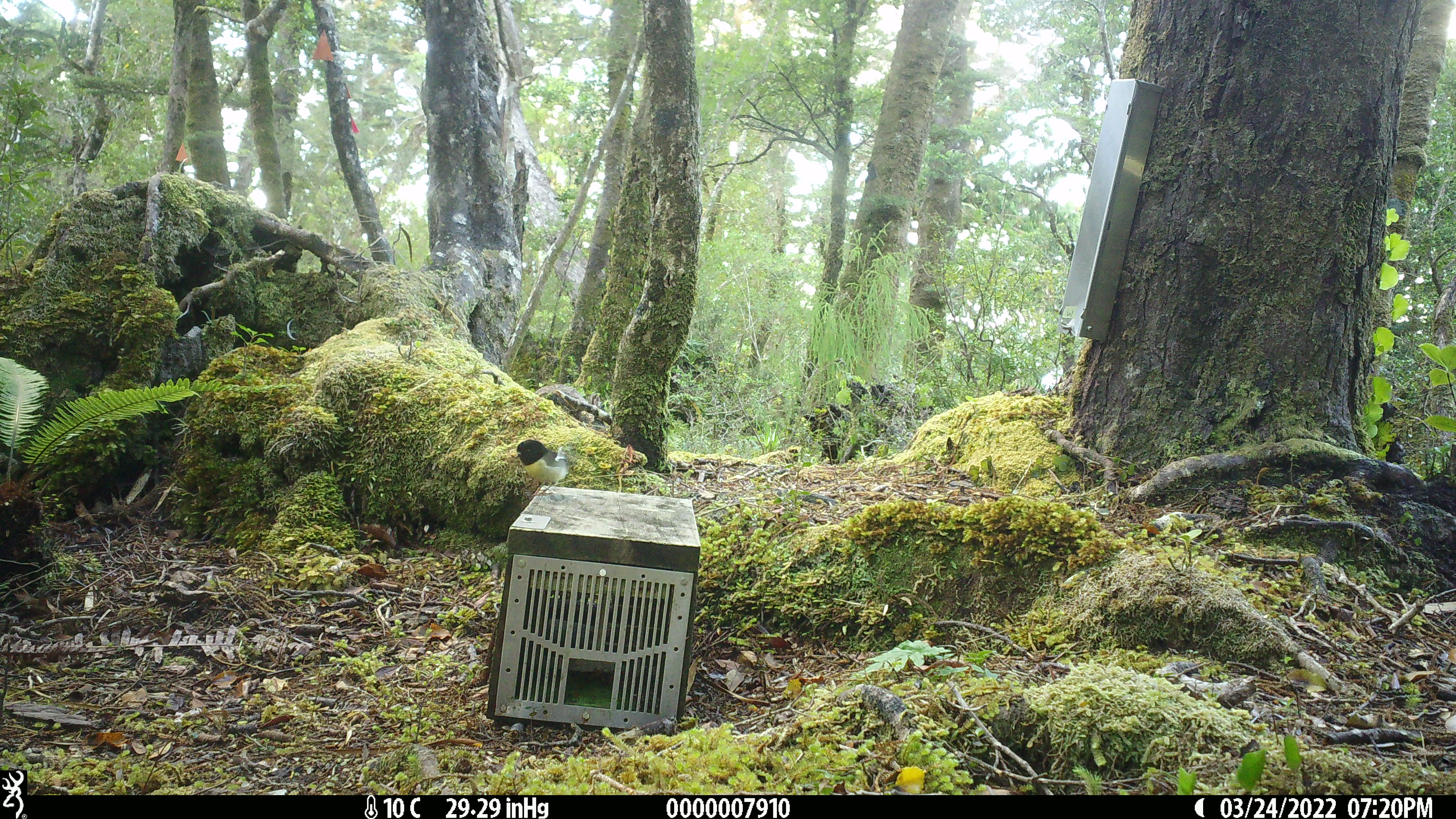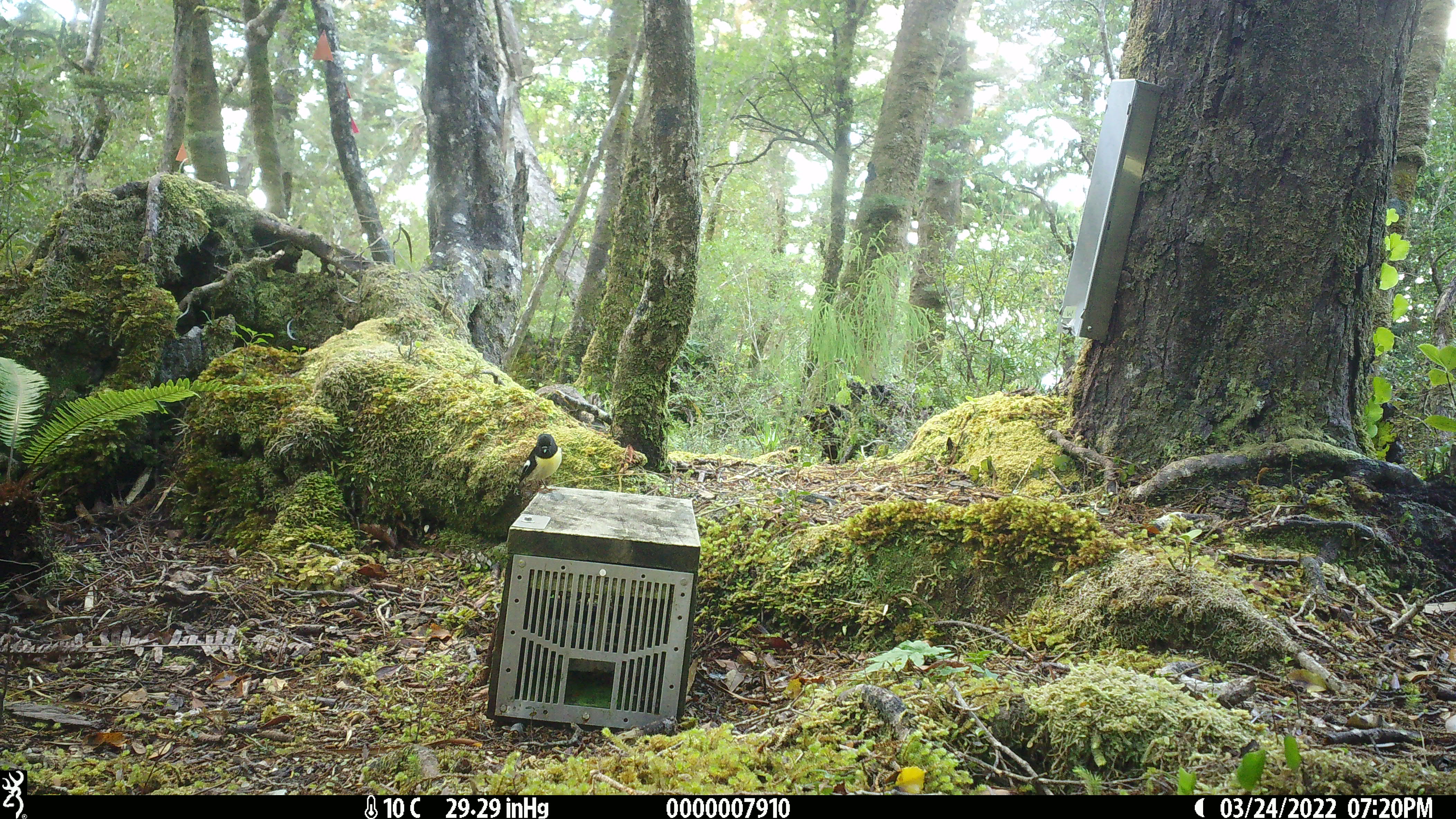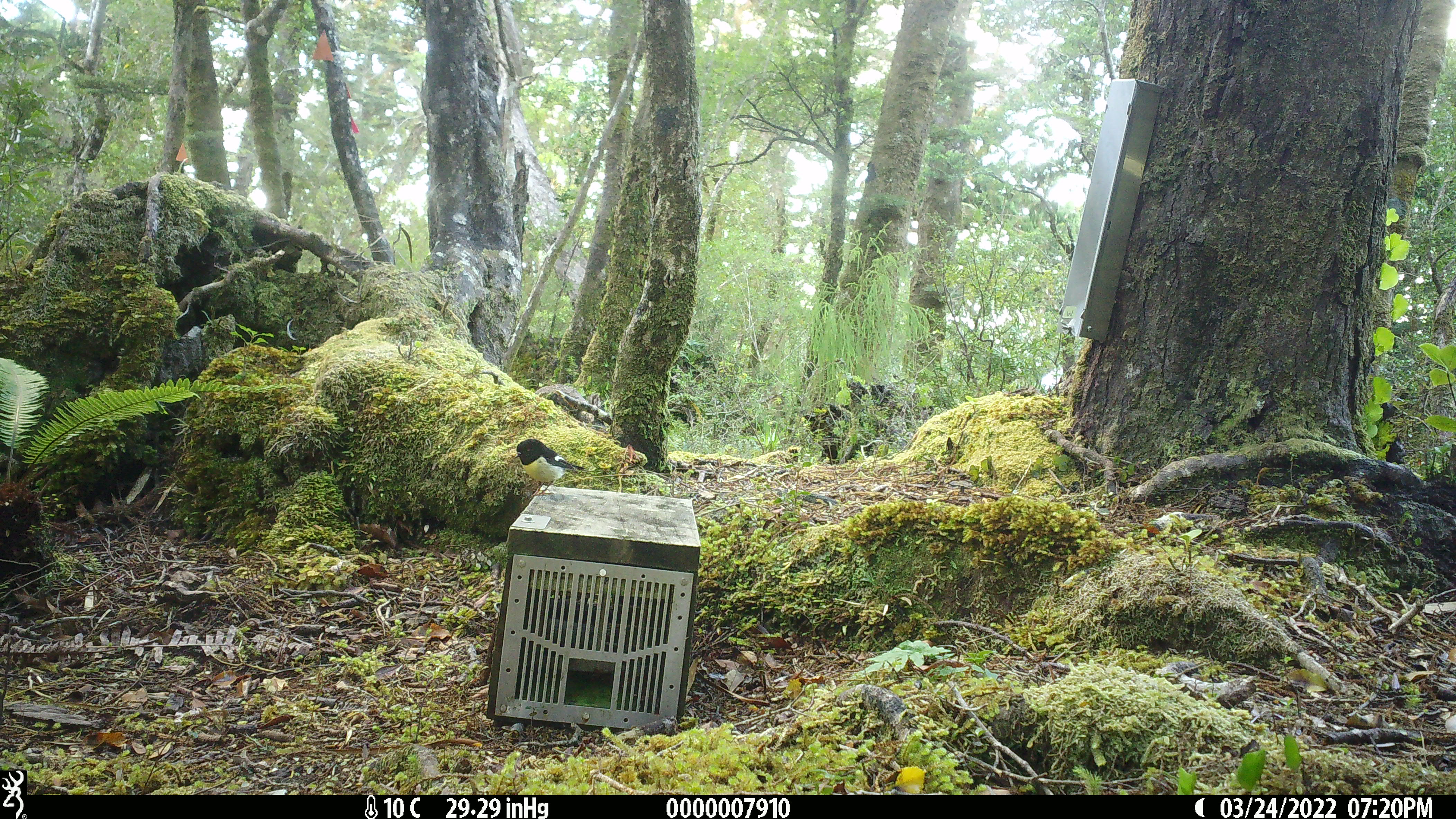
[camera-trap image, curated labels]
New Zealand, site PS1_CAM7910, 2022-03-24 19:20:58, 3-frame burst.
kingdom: Animalia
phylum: Chordata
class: Aves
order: Passeriformes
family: Petroicidae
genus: Petroica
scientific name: Petroica macrocephala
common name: tomtit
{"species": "tomtit (Petroica macrocephala)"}